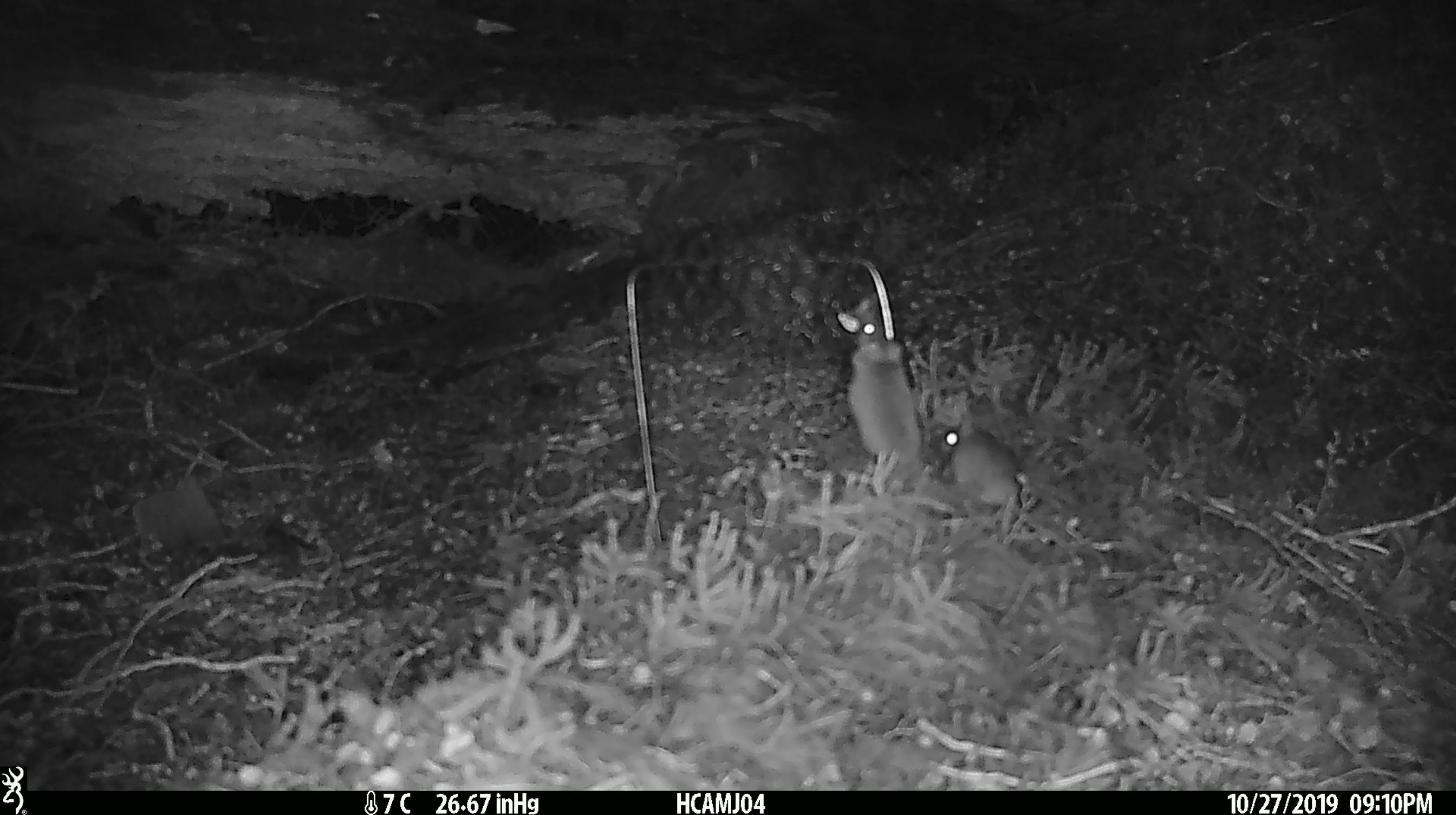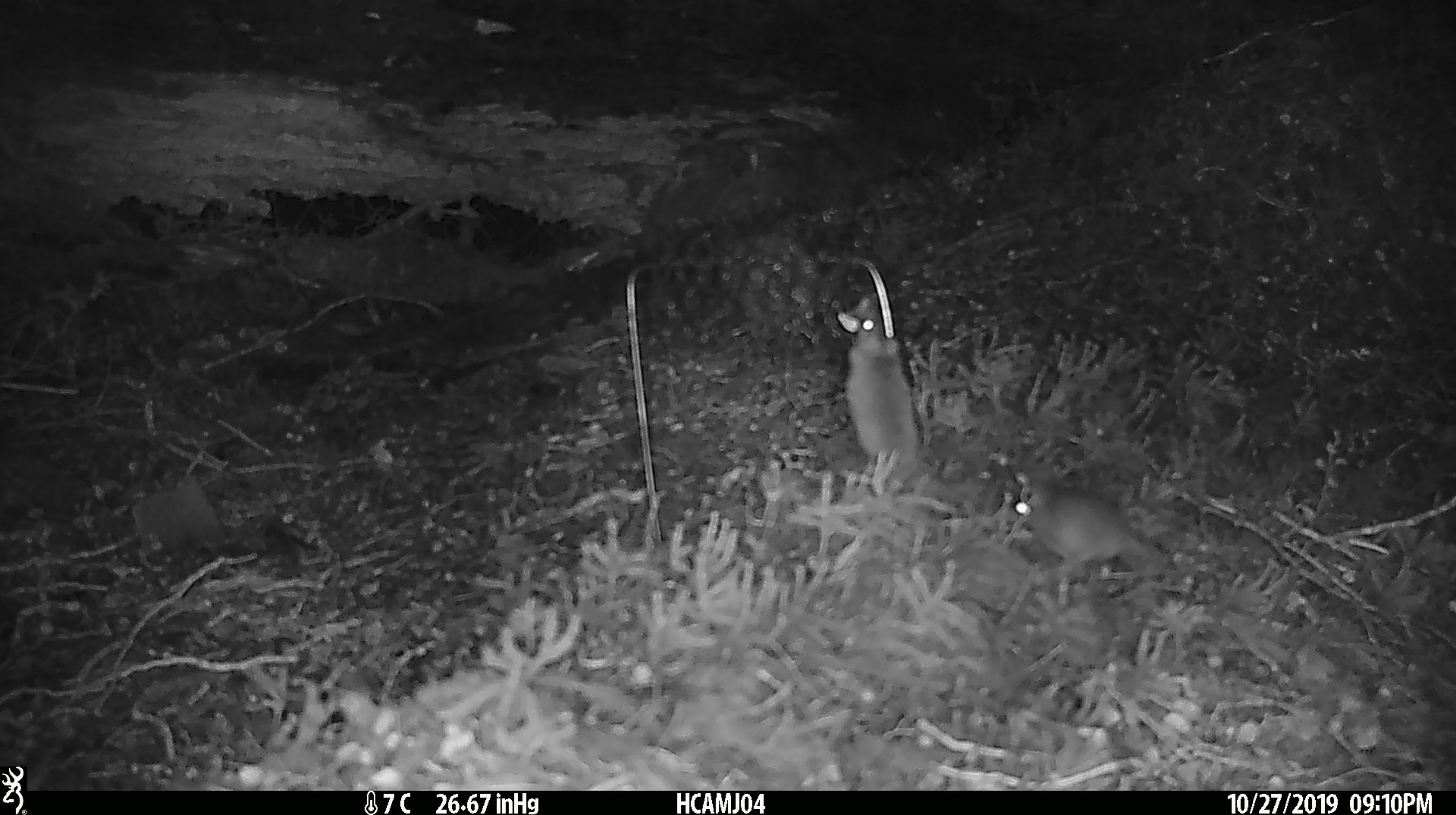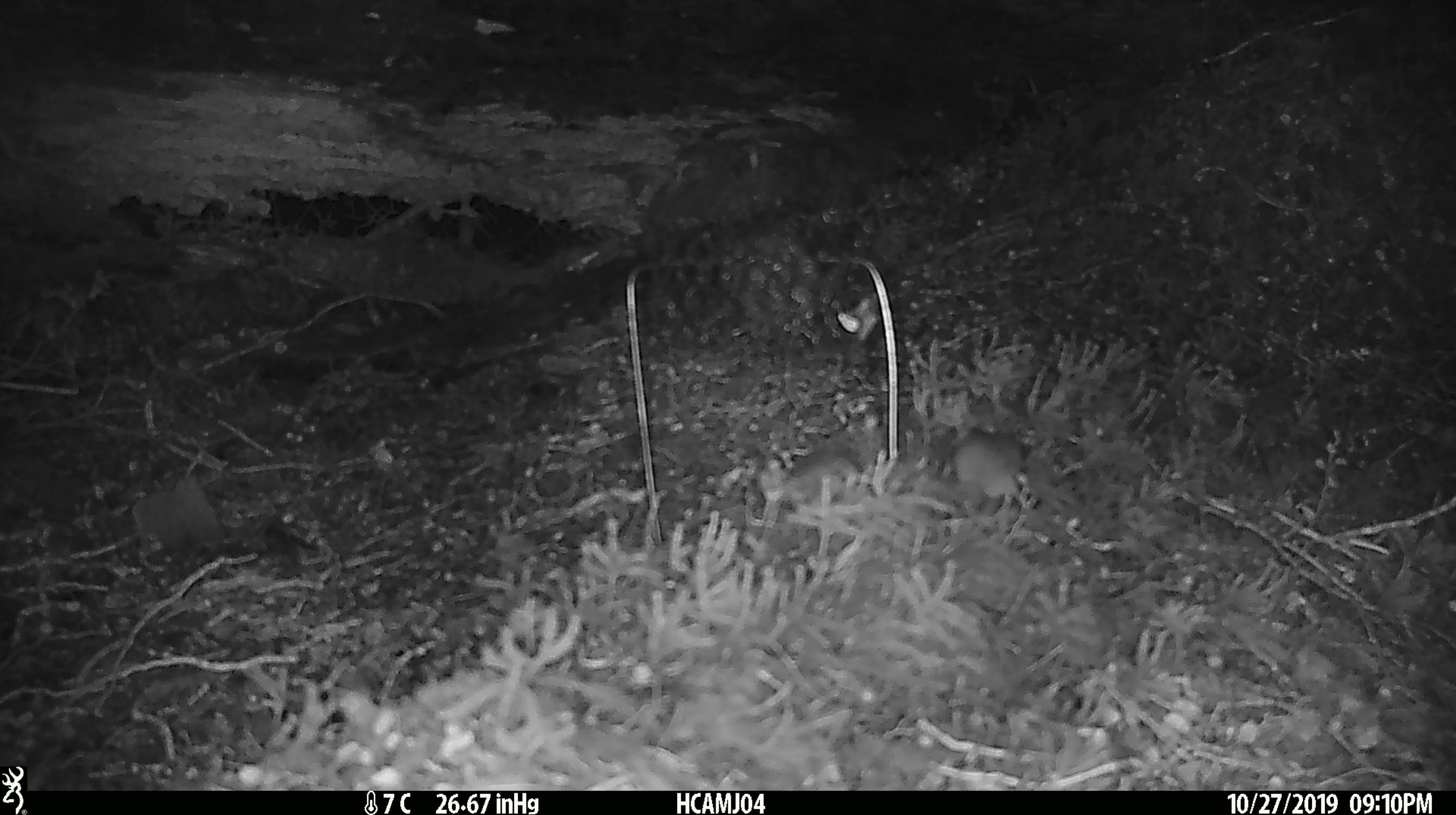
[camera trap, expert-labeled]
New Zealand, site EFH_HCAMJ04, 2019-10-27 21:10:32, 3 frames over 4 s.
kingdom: Animalia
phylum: Chordata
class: Mammalia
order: Rodentia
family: Muridae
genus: Mus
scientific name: Mus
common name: mouse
Mouse (Mus).